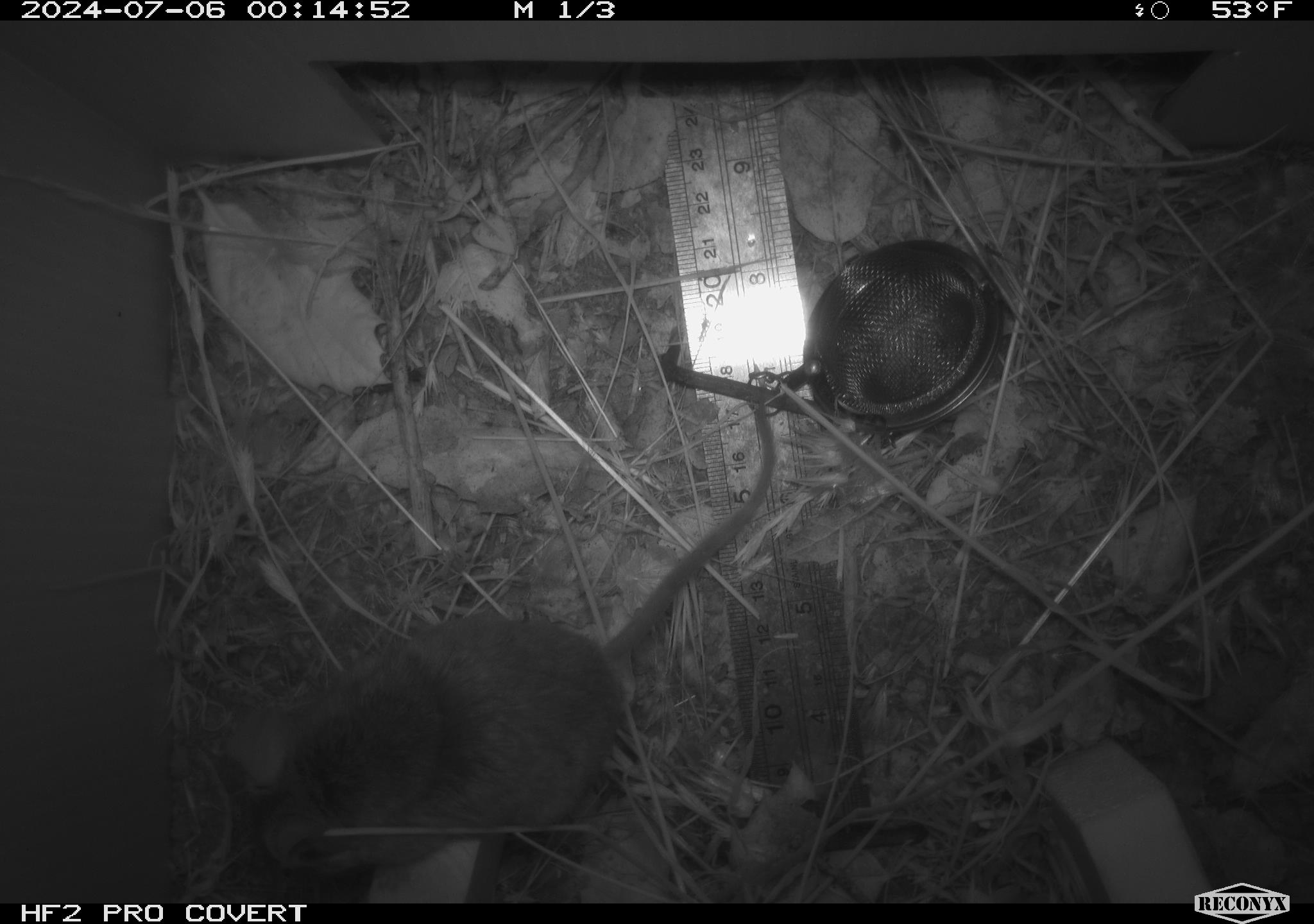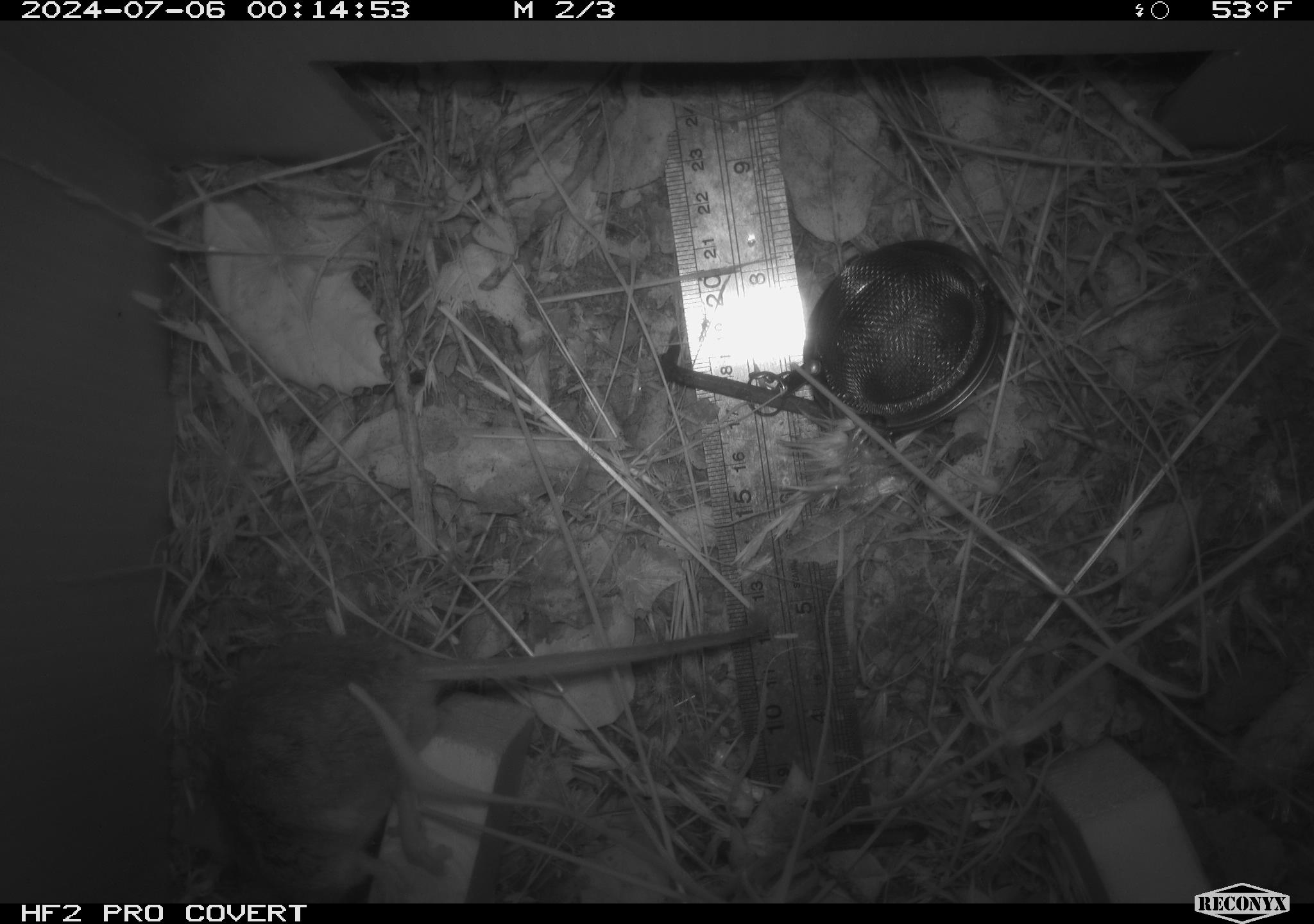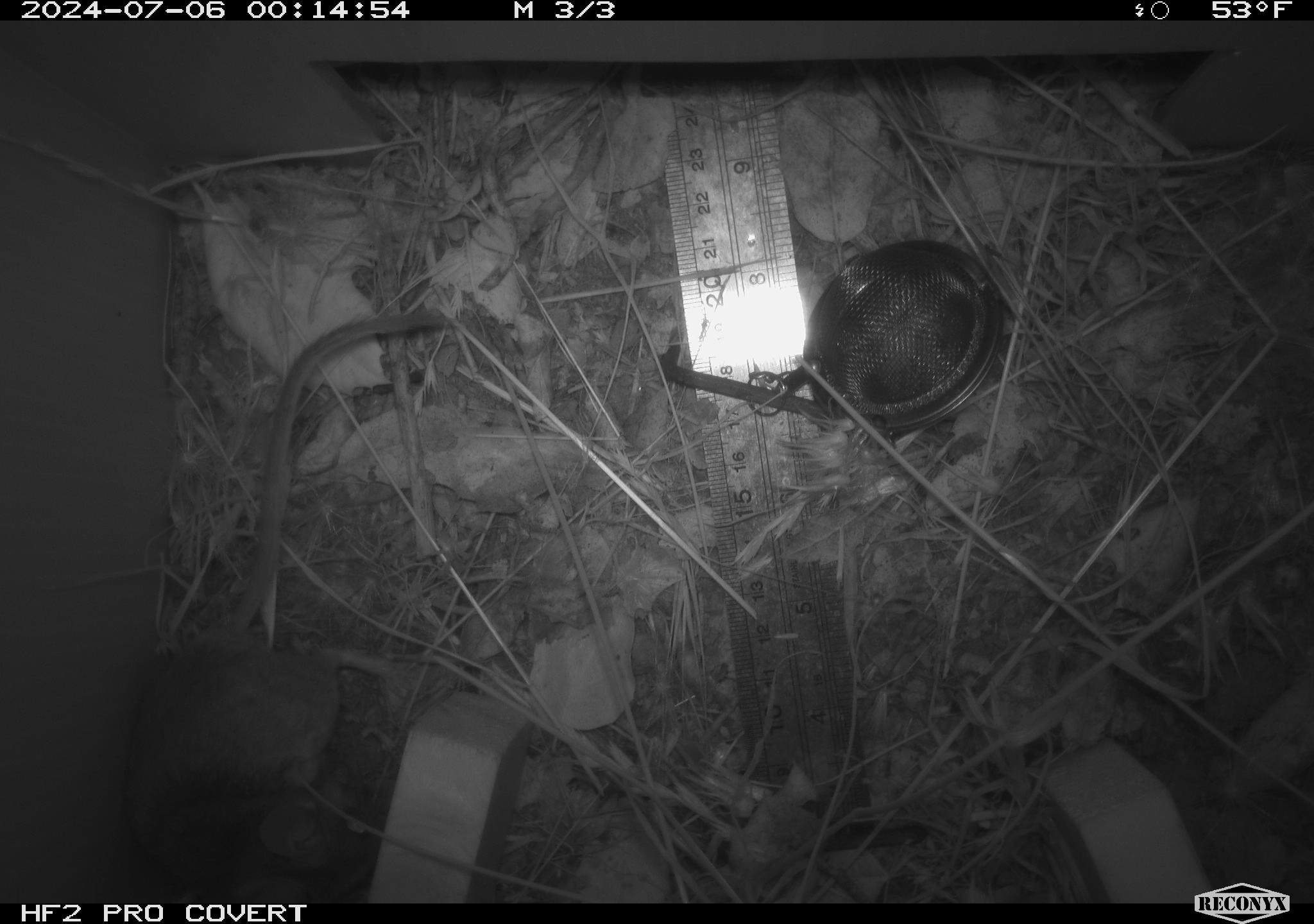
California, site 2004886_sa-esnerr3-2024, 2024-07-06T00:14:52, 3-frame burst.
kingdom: Animalia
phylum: Chordata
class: Mammalia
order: Rodentia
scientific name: Rodentia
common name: rodent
Rodent (Rodentia).